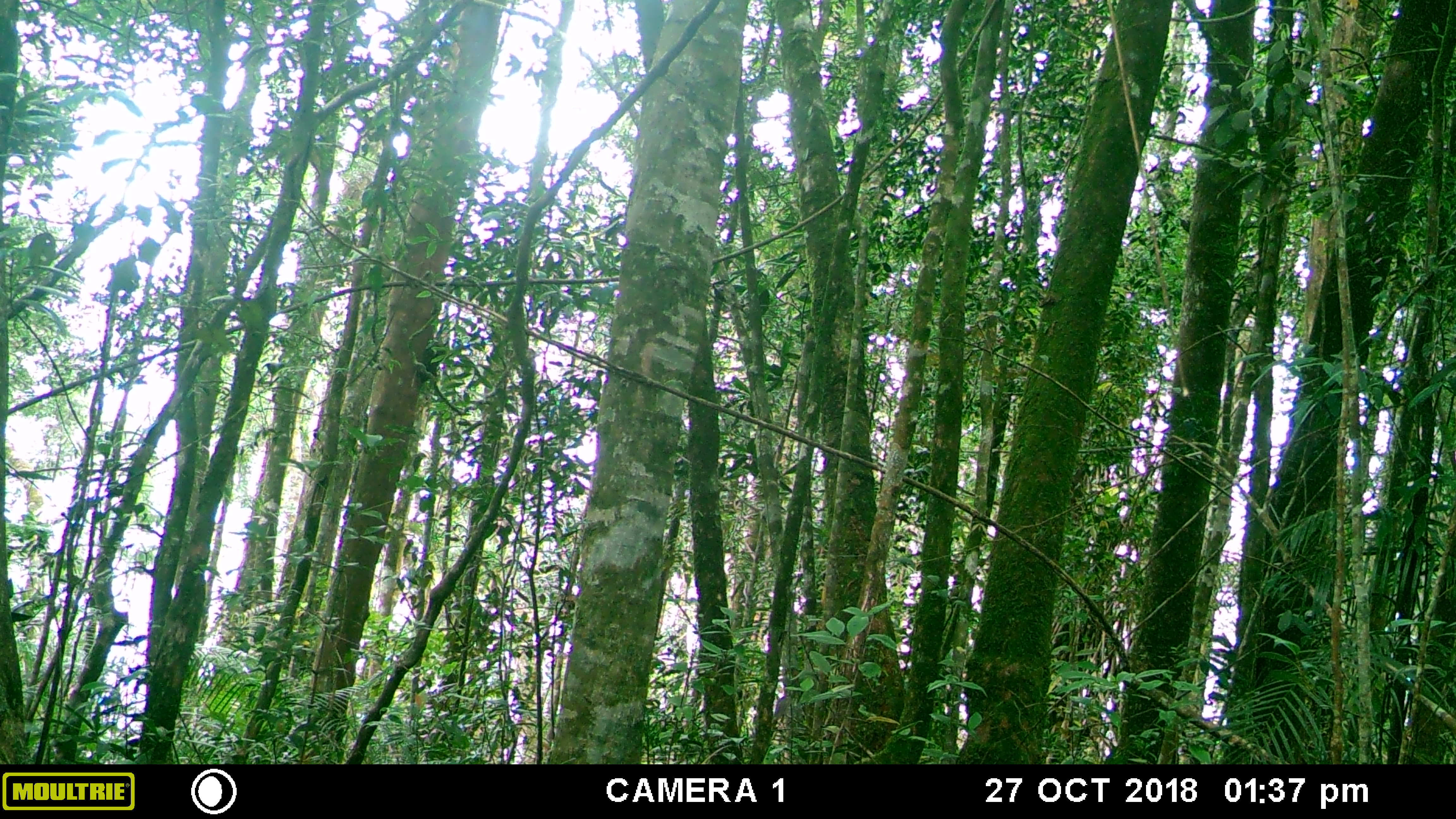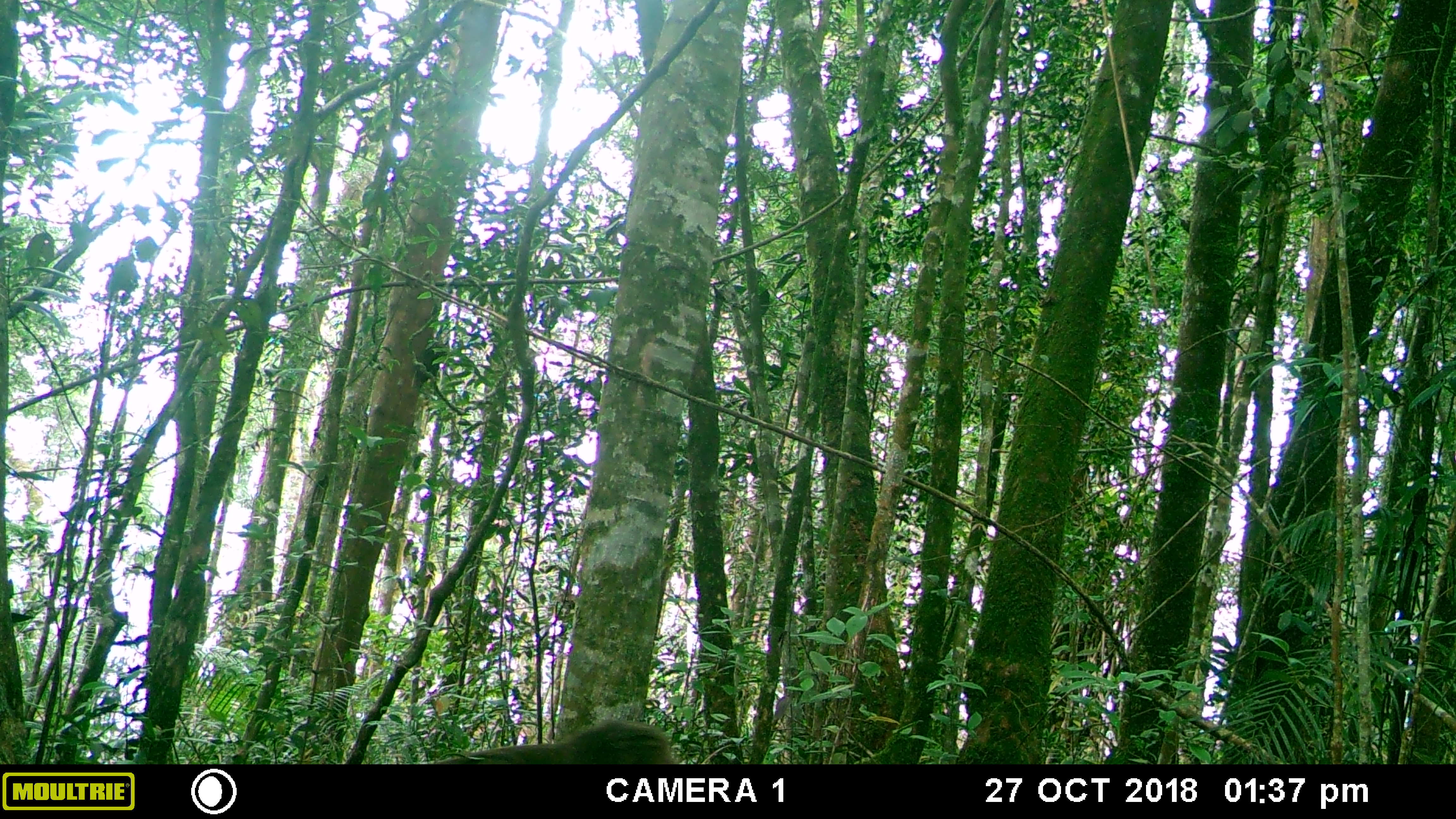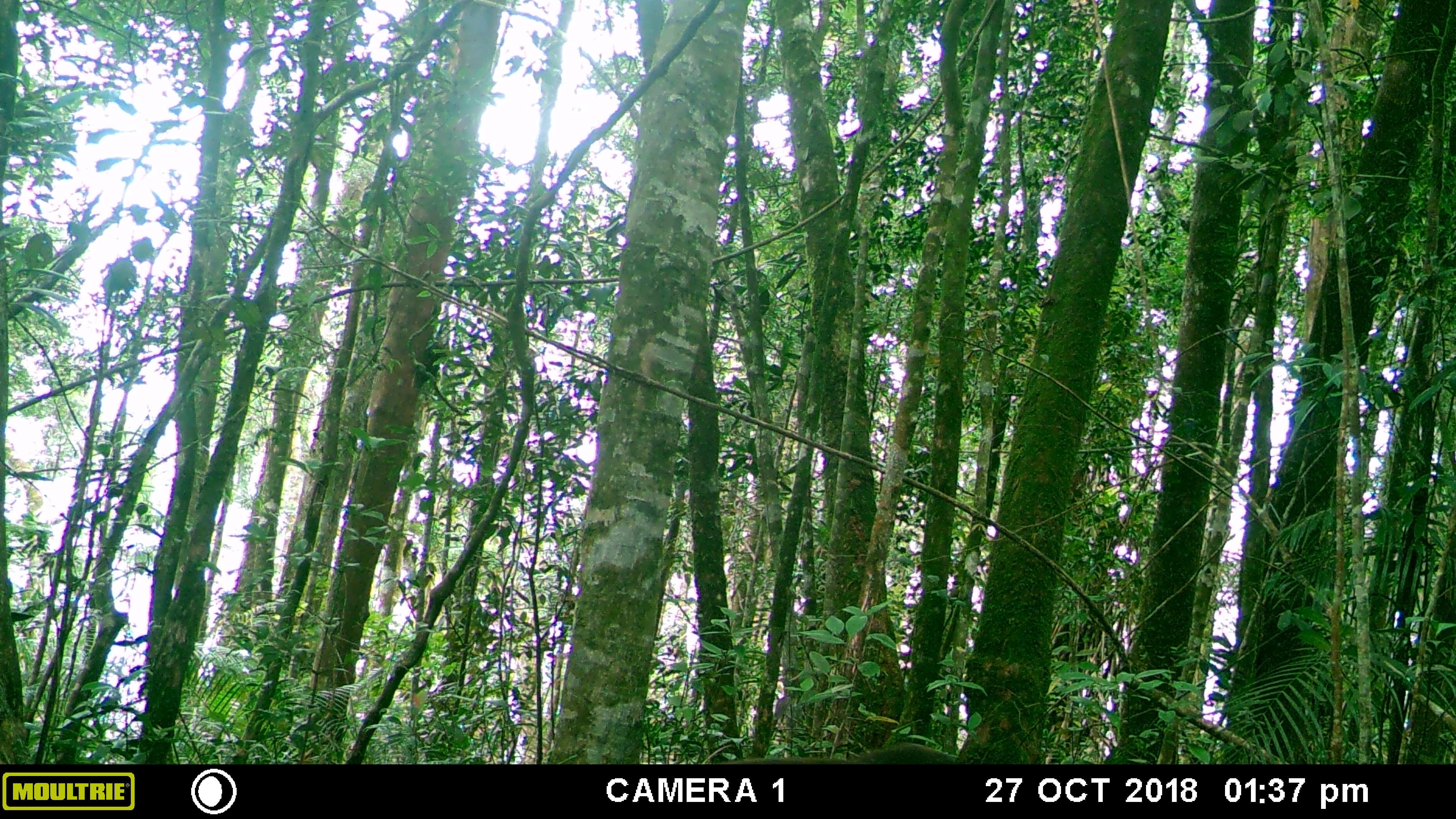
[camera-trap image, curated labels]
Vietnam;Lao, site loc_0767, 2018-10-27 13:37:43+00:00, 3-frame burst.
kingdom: Animalia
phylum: Chordata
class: Mammalia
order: Primates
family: Cercopithecidae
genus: Macaca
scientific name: Macaca arctoides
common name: stump-tailed macaque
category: stump tailed macaque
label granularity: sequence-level